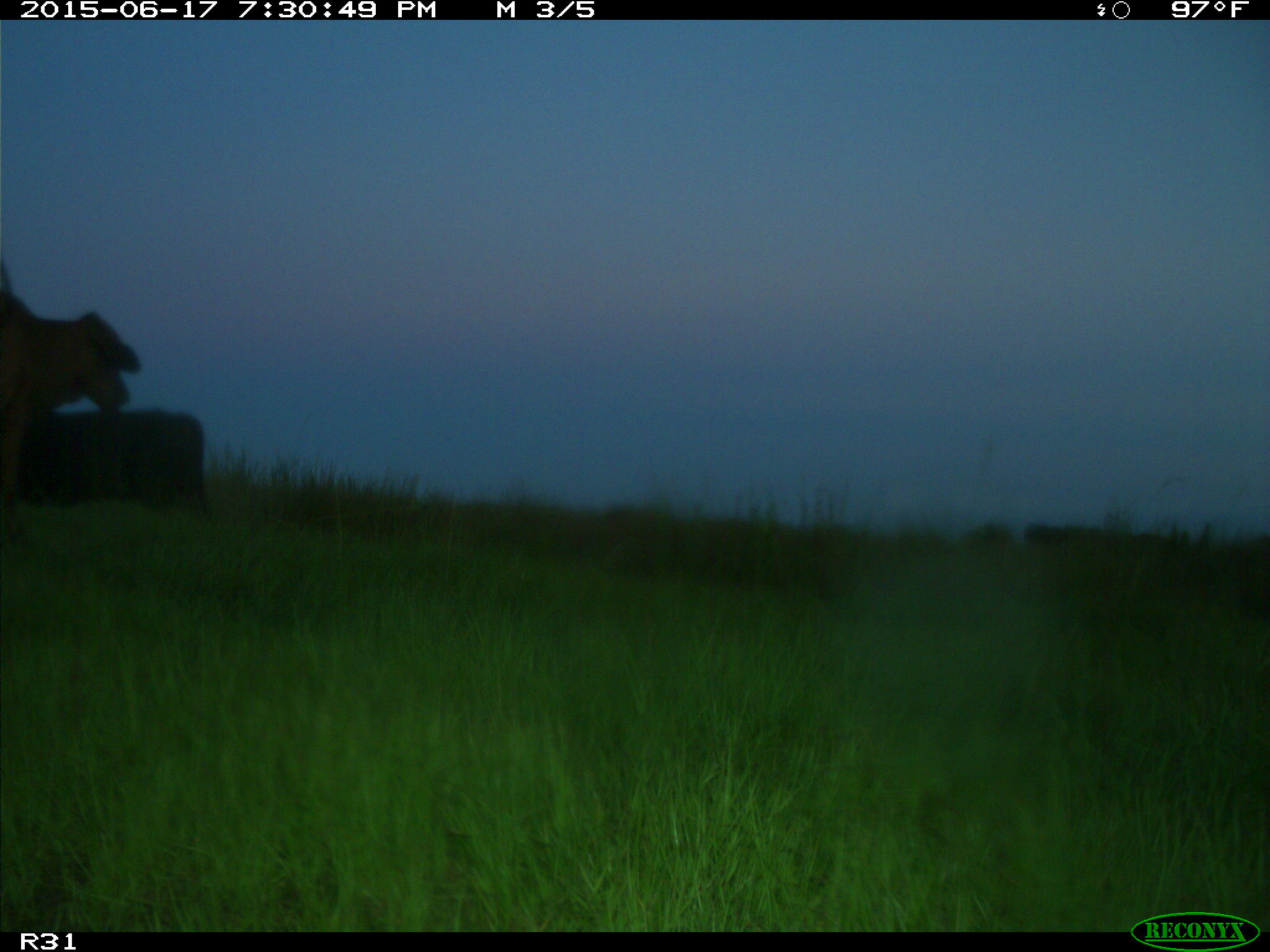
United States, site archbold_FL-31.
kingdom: Animalia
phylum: Chordata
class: Mammalia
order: Artiodactyla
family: Bovidae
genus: Bos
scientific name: Bos taurus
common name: domestic cow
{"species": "Bos taurus (domestic cow)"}